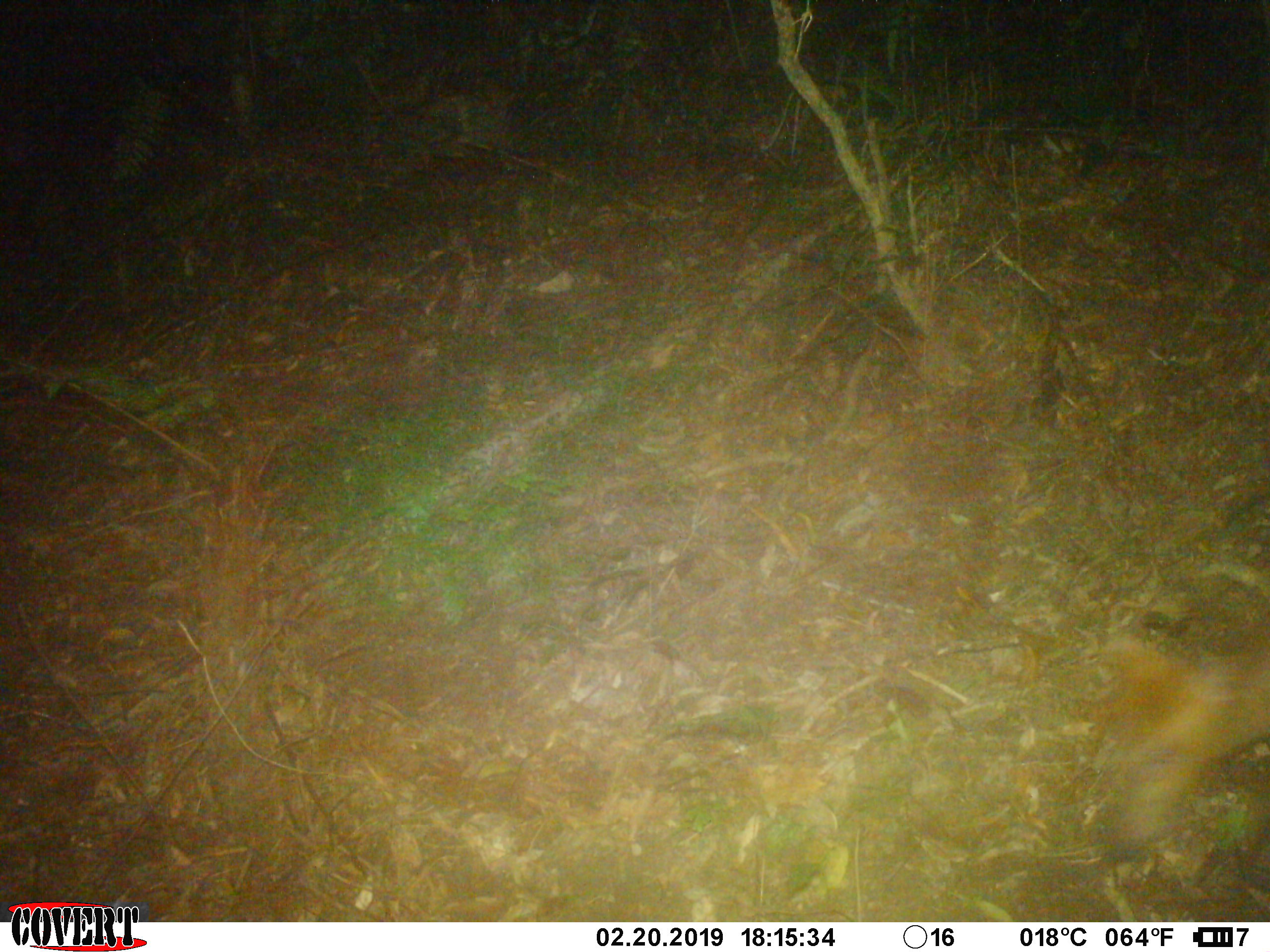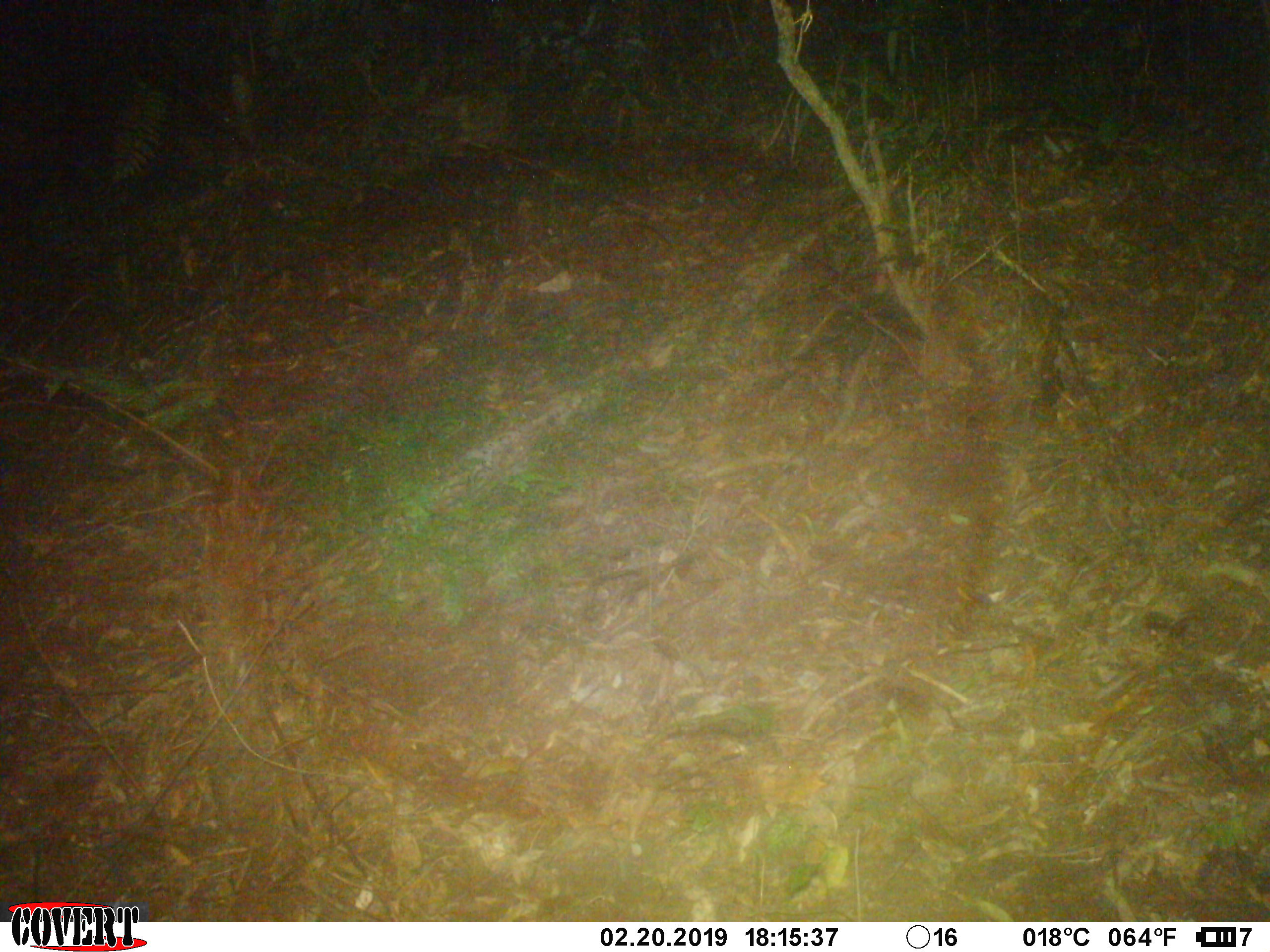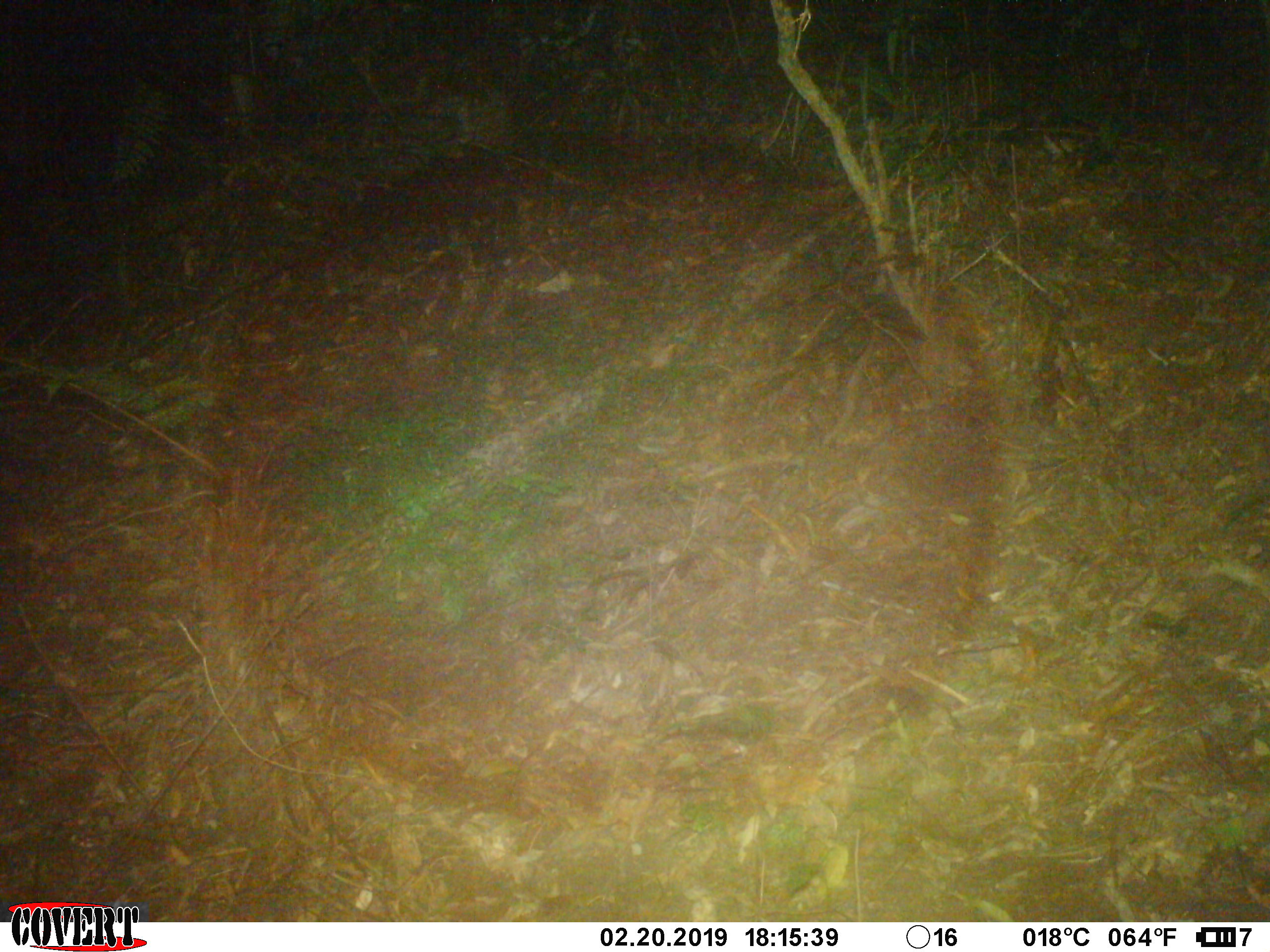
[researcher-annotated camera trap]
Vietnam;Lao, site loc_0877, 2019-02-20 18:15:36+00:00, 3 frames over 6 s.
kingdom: Animalia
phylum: Chordata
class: Mammalia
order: Artiodactyla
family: Cervidae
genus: Muntiacus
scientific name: Muntiacus rooseveltorum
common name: roosevelt's muntjac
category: roosevelts muntjac group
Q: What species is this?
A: Roosevelts muntjac group (roosevelt's muntjac) (Muntiacus rooseveltorum).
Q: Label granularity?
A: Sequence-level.